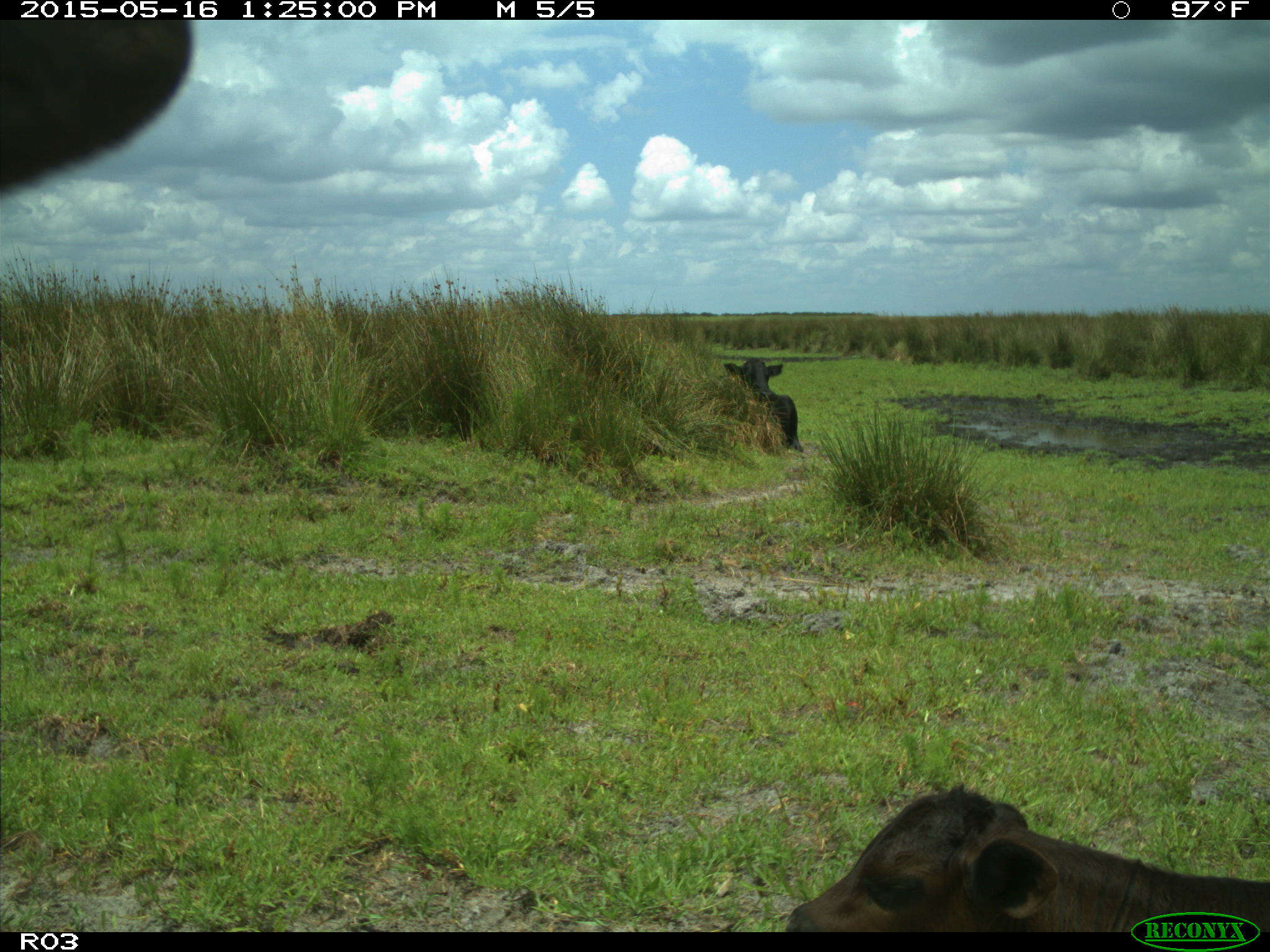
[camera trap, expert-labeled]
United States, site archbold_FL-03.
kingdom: Animalia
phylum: Chordata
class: Mammalia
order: Artiodactyla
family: Bovidae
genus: Bos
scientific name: Bos taurus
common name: domestic cow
Bos taurus (domestic cow).